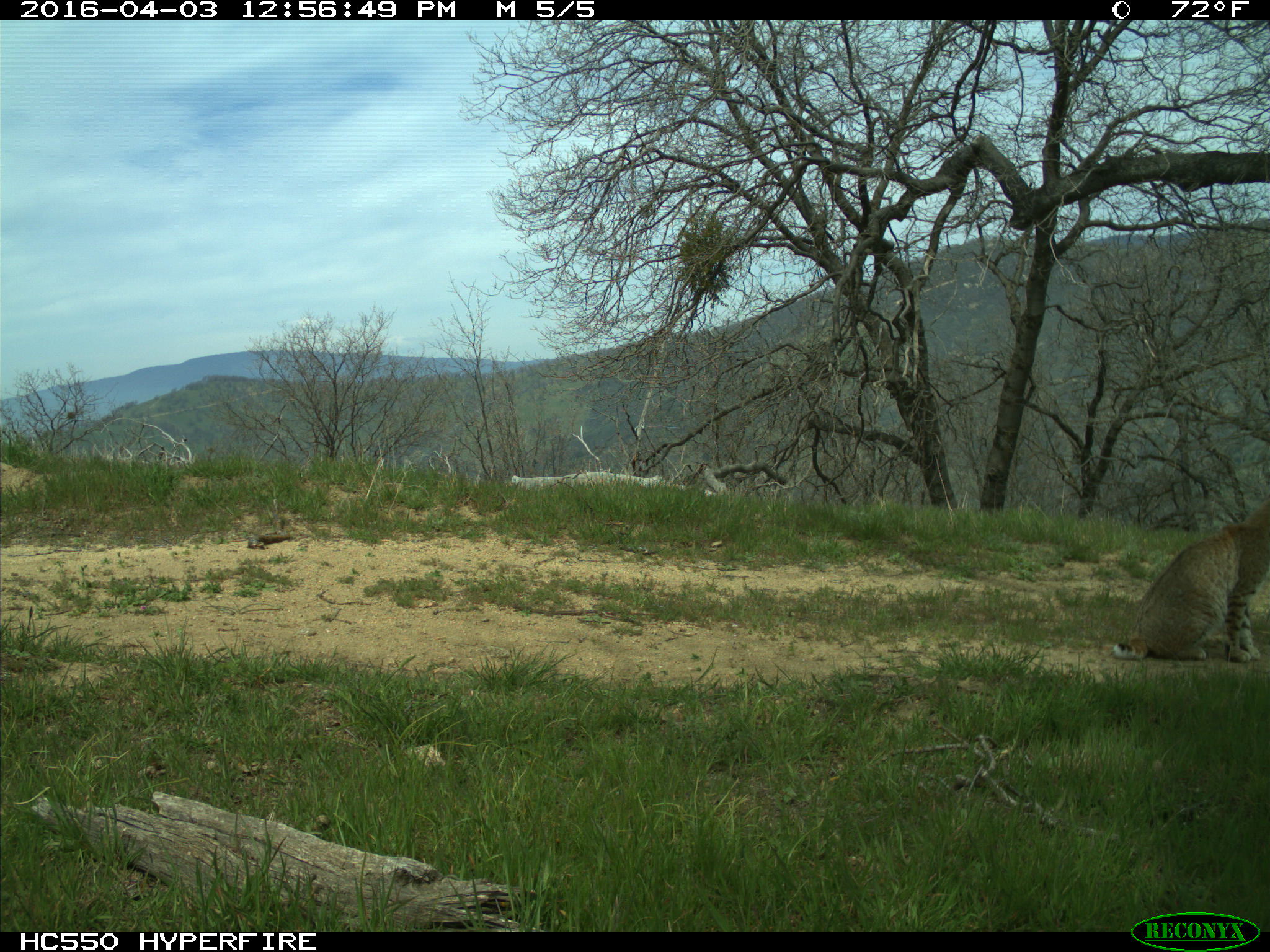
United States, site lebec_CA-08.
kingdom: Animalia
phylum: Chordata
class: Mammalia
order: Carnivora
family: Felidae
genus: Lynx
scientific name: Lynx rufus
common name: bobcat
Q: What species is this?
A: Lynx rufus (bobcat).